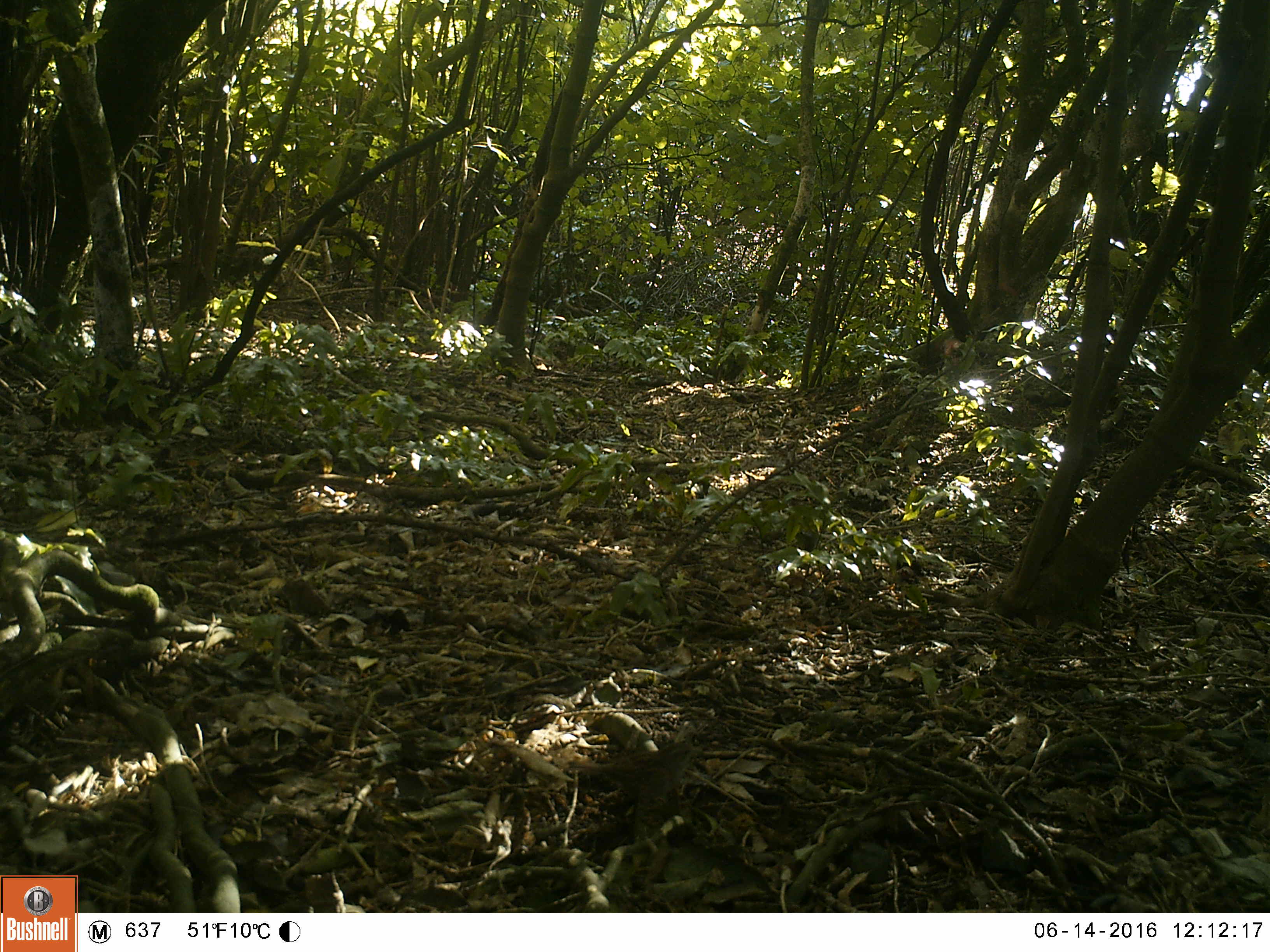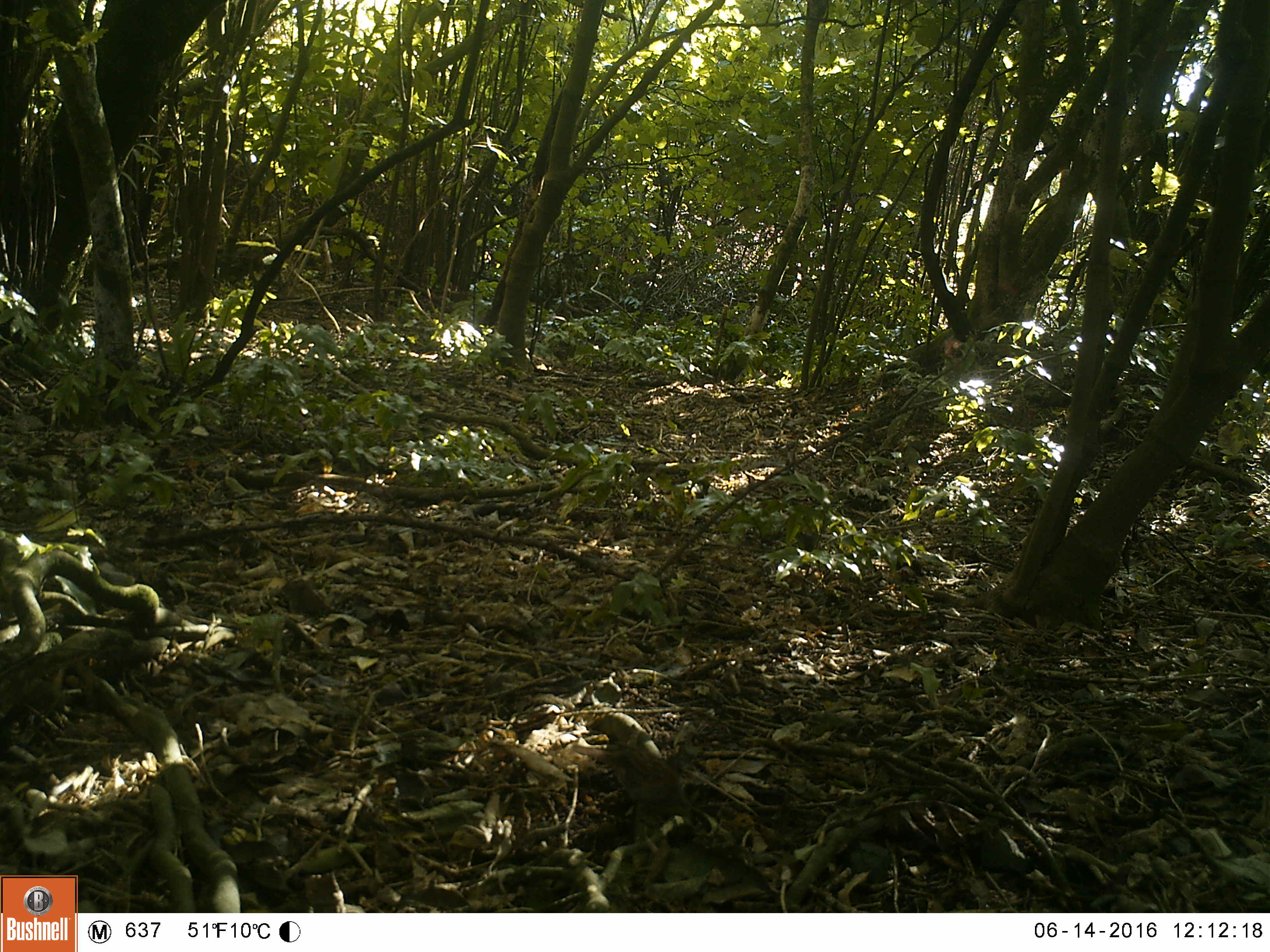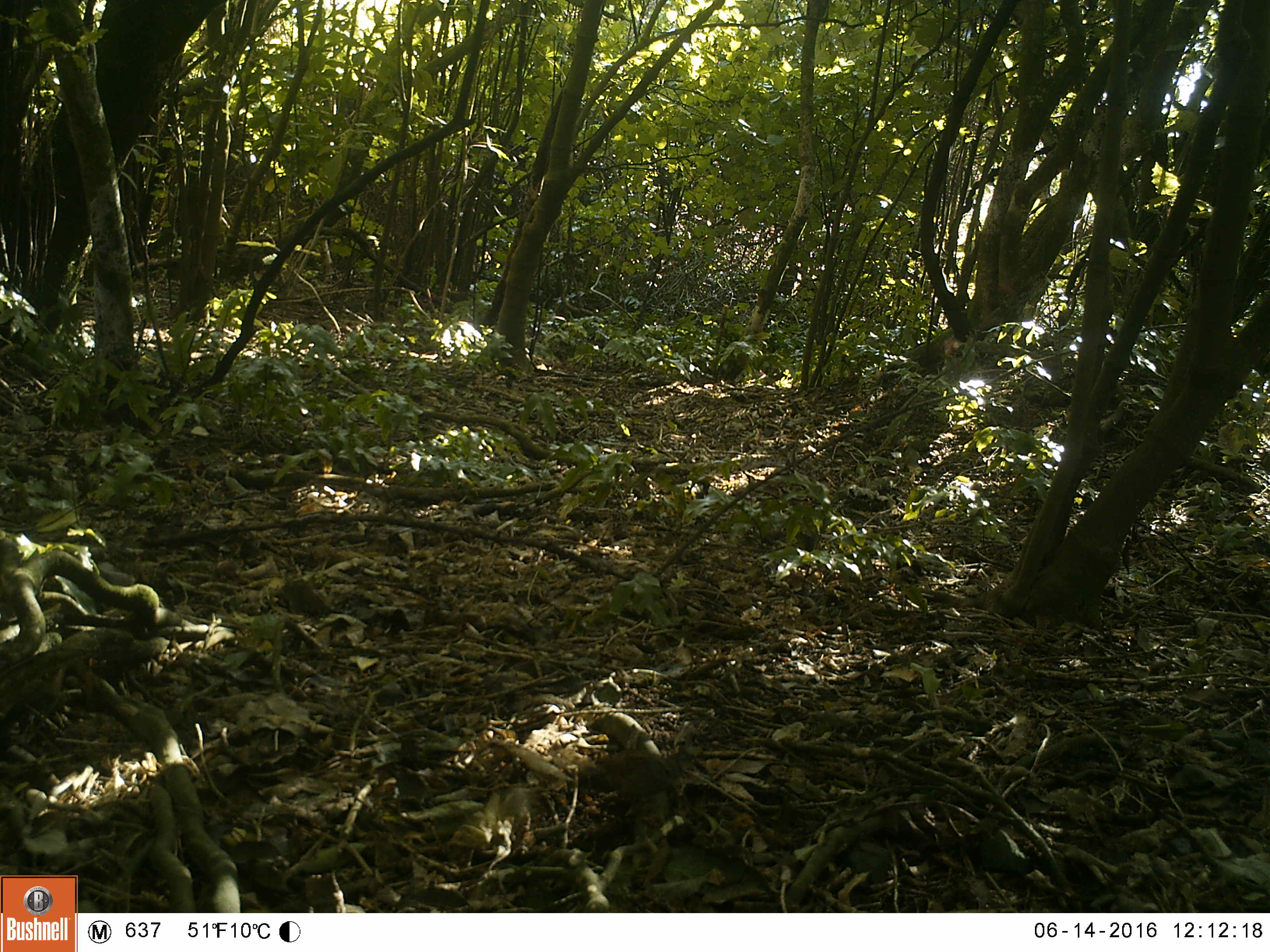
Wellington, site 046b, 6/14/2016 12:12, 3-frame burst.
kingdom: Animalia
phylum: Chordata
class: Aves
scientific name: Aves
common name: bird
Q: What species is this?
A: Bird (Aves).